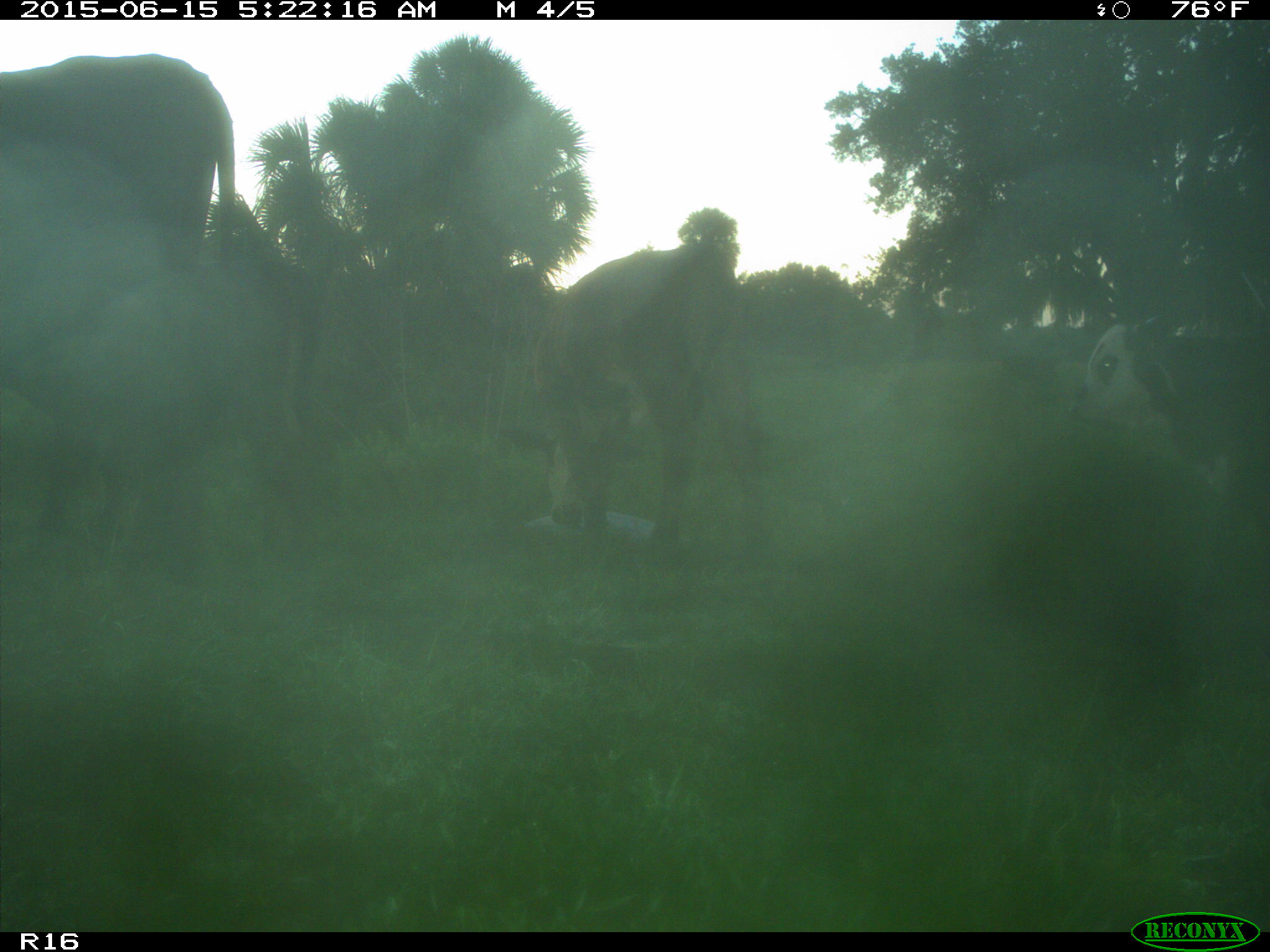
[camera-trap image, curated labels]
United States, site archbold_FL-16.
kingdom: Animalia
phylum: Chordata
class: Mammalia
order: Artiodactyla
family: Bovidae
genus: Bos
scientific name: Bos taurus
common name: domestic cow